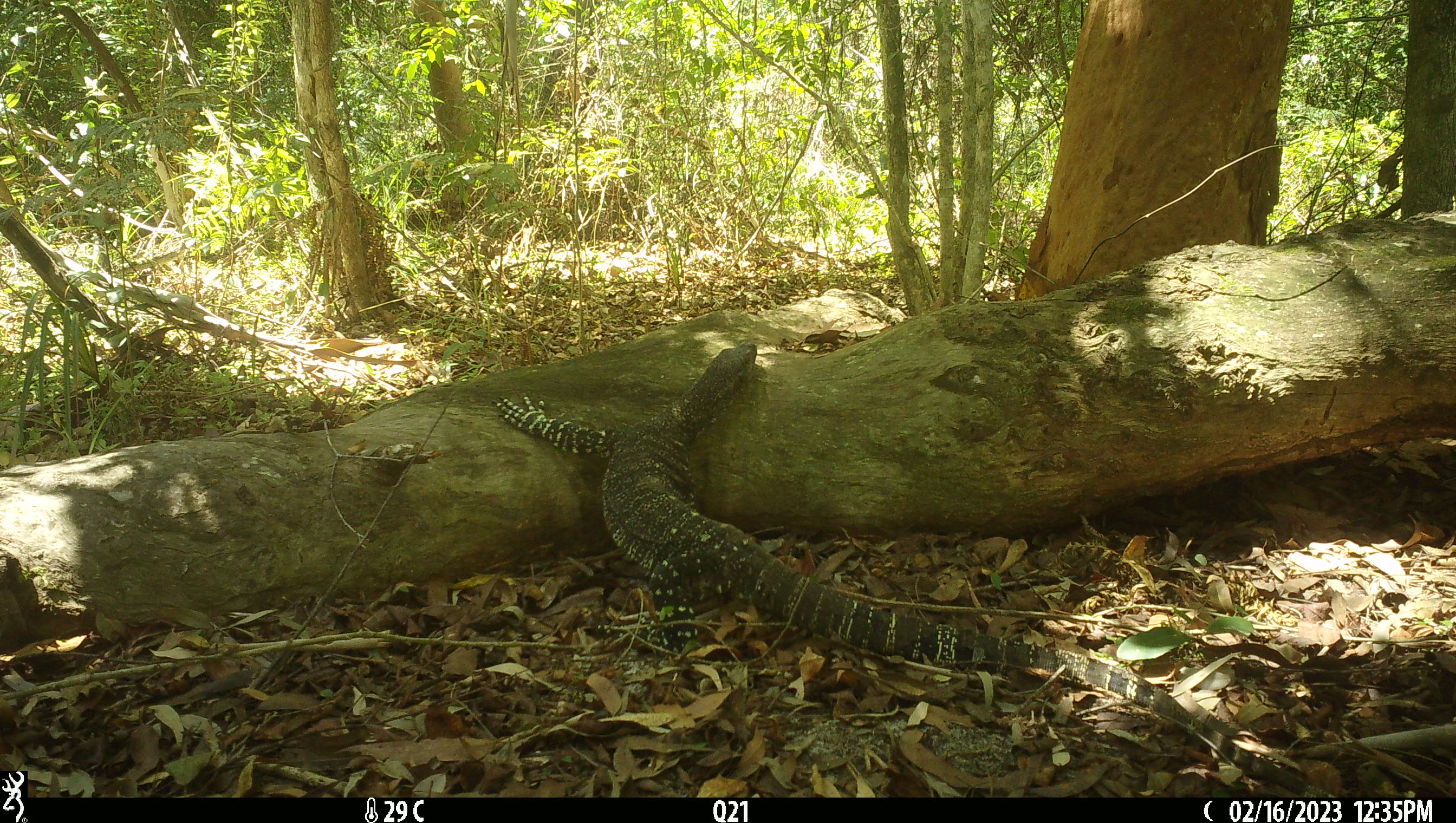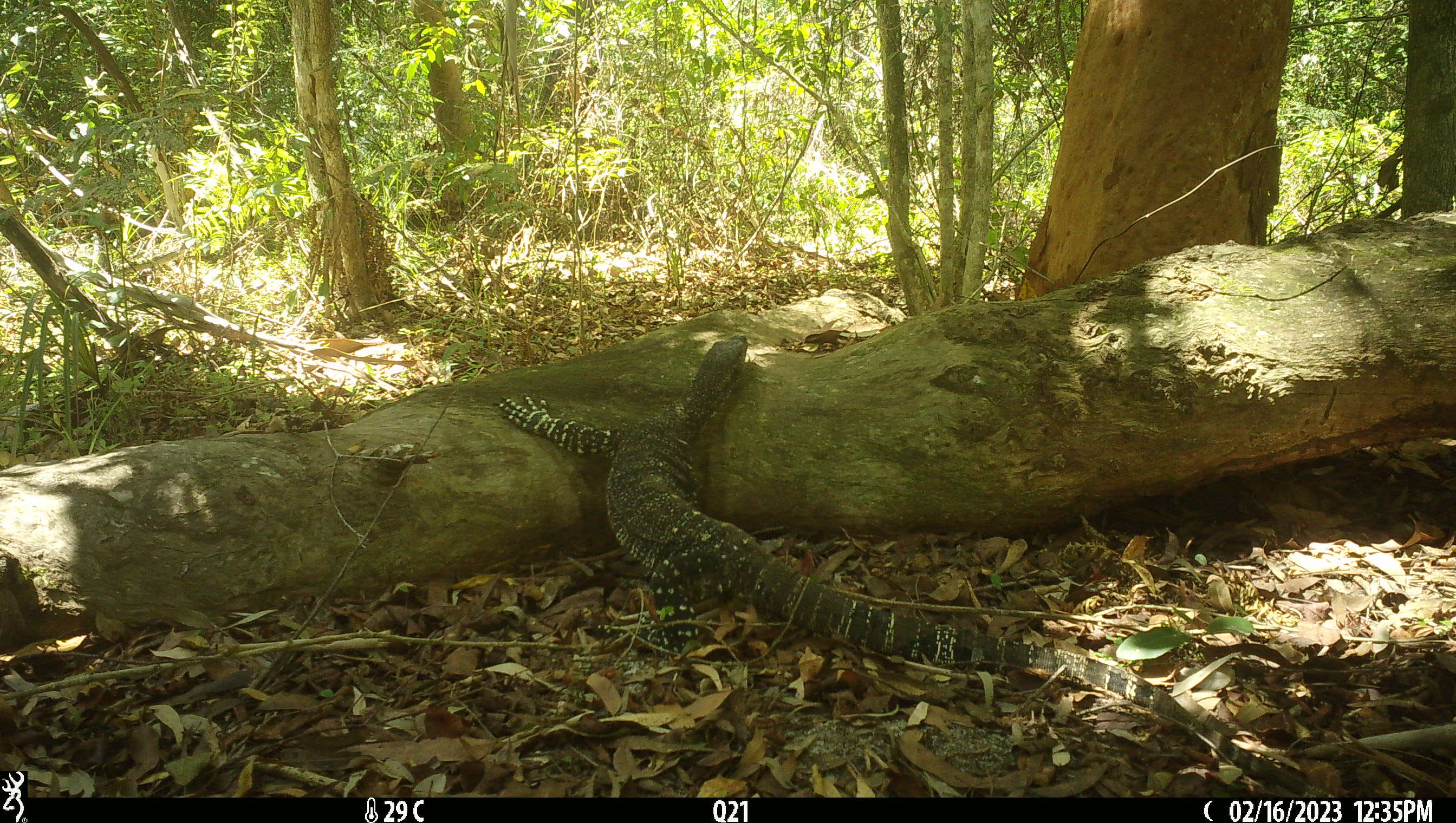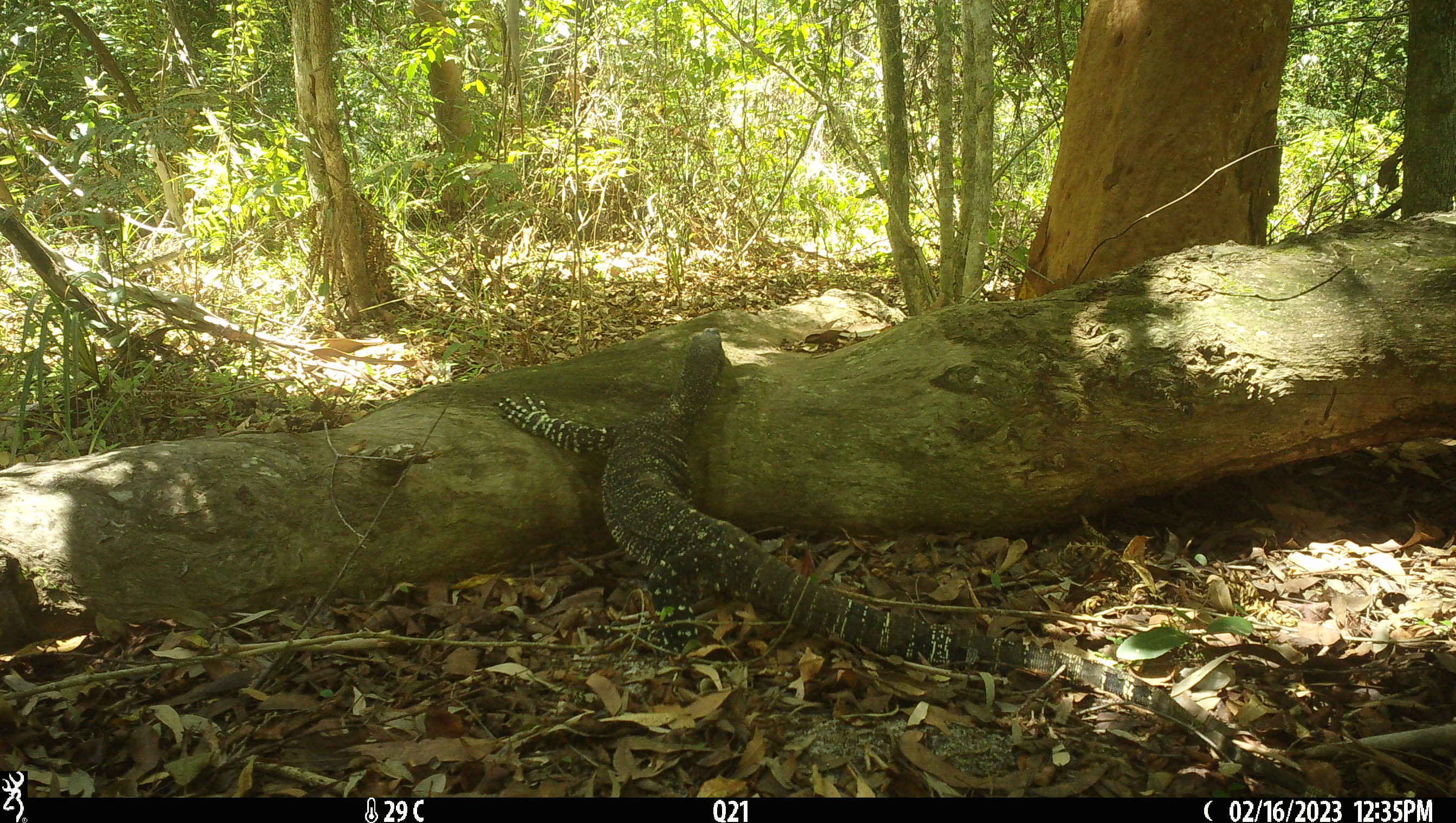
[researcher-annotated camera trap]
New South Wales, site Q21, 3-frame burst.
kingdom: Animalia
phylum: Chordata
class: Reptilia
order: Squamata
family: Varanidae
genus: Varanus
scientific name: Varanus varius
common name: lace monitor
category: goanna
Goanna (lace monitor) (Varanus varius).